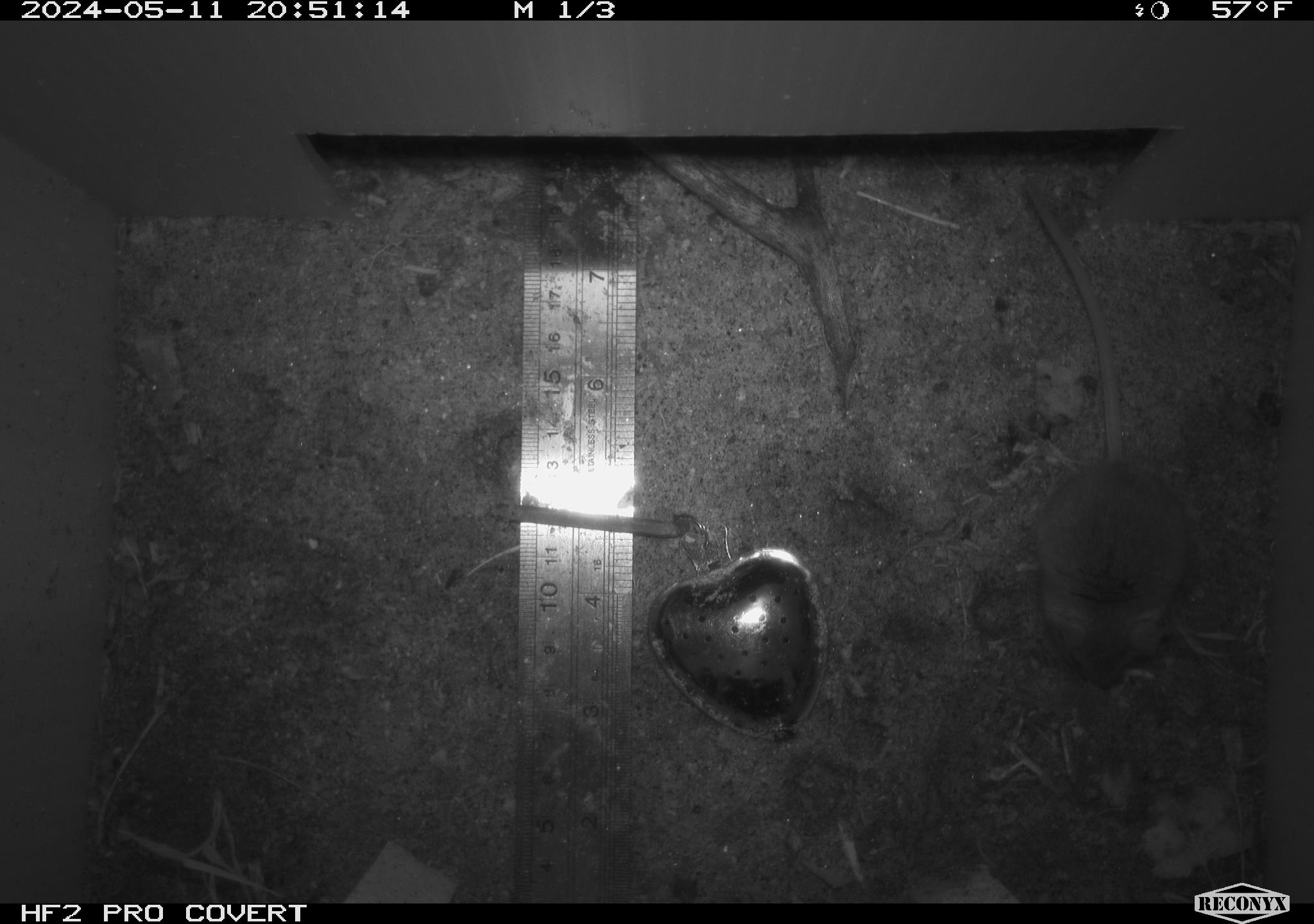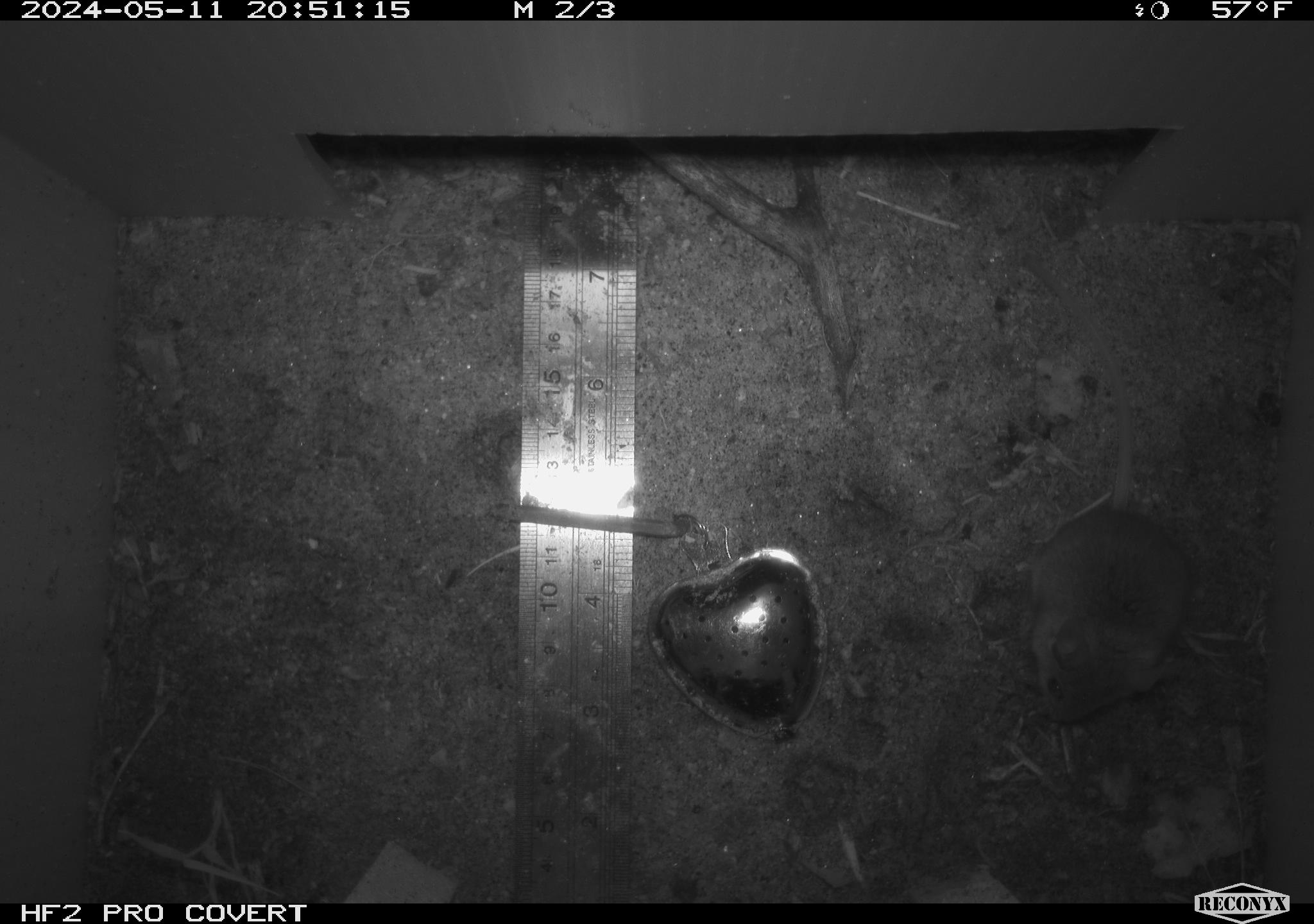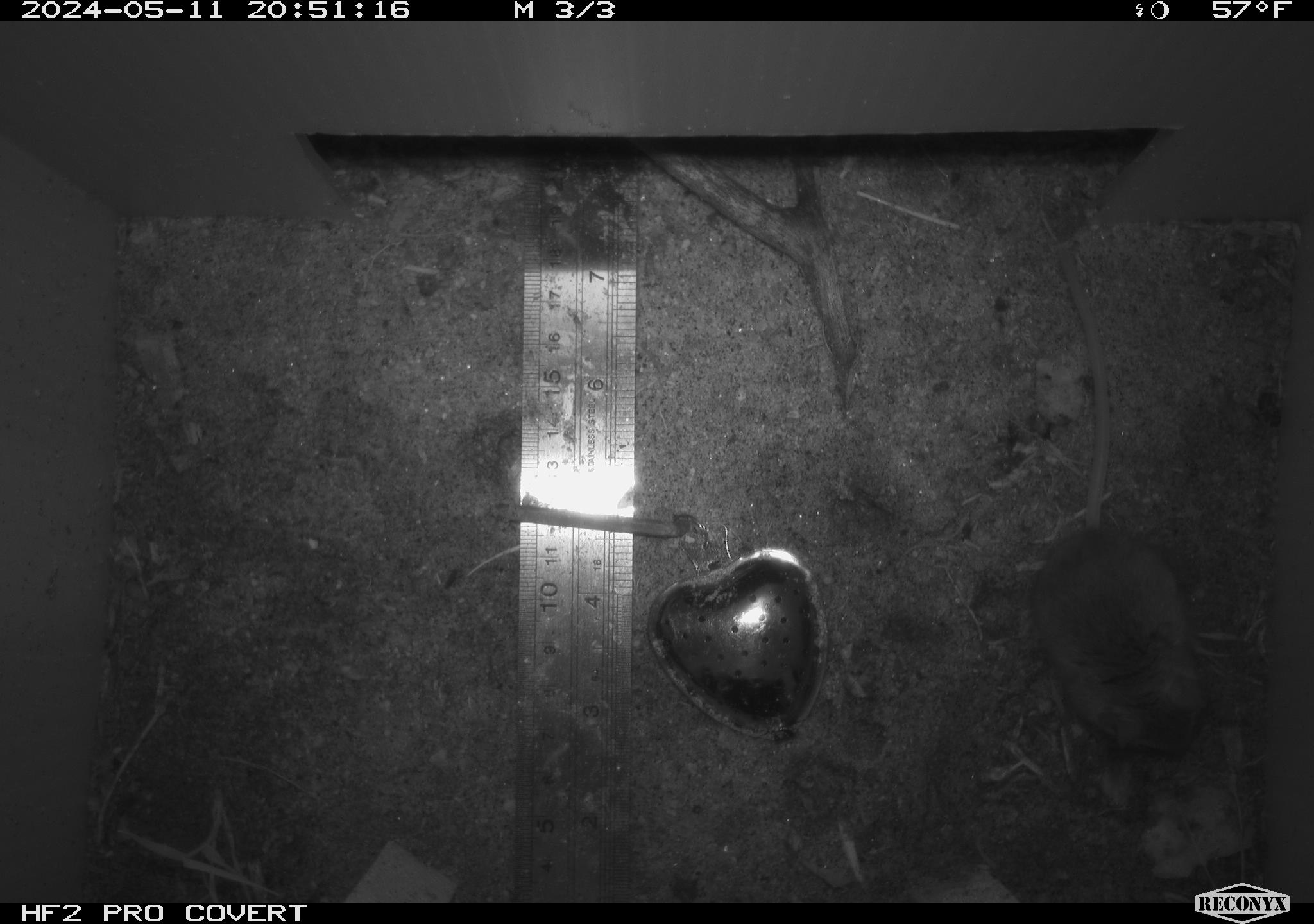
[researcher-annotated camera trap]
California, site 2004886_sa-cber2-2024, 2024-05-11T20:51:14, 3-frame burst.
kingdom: Animalia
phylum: Chordata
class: Mammalia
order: Rodentia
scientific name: Rodentia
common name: mouse species